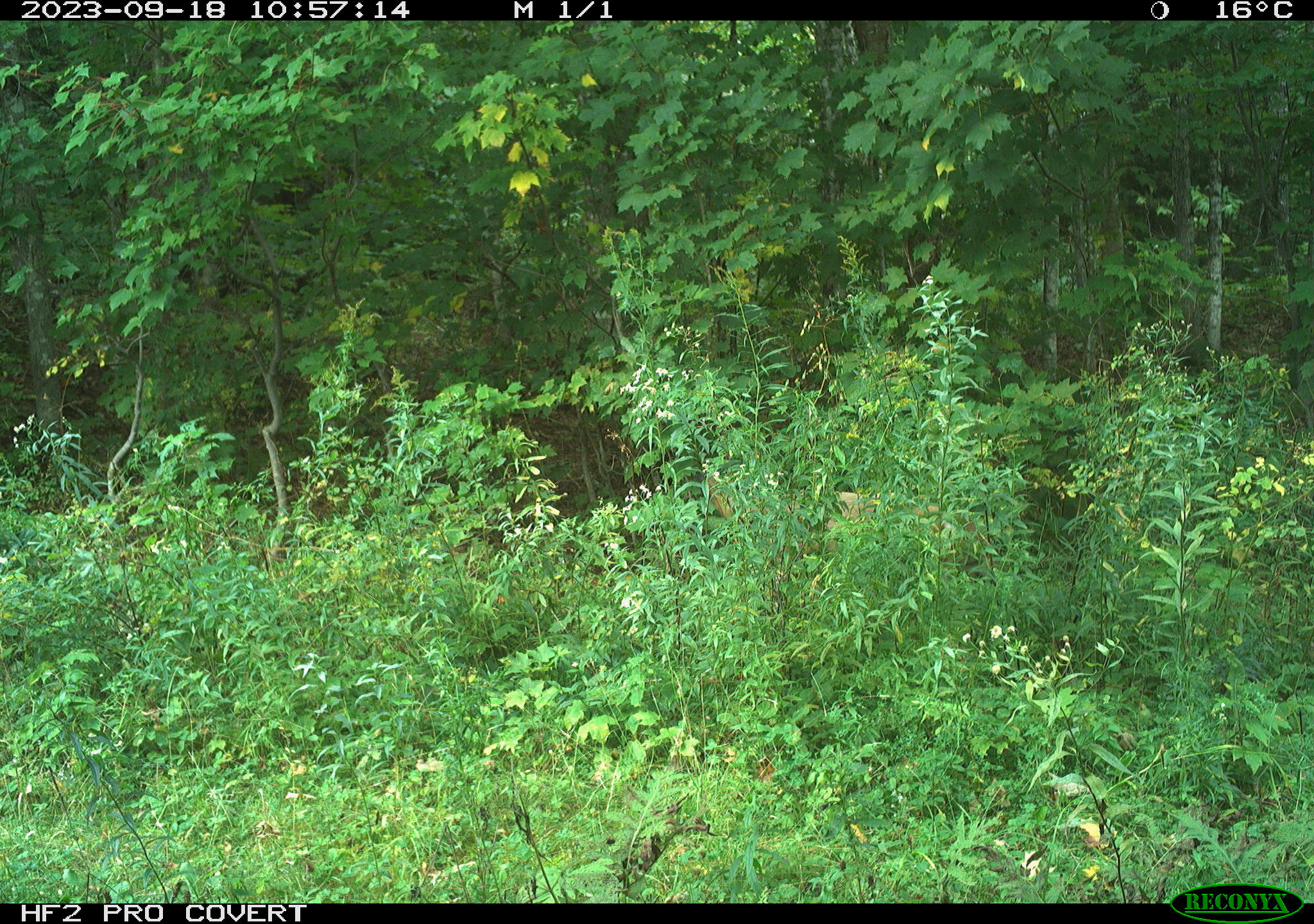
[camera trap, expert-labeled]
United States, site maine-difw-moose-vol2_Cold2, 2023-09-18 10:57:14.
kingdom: Animalia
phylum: Chordata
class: Mammalia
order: Artiodactyla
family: Cervidae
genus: Odocoileus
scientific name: Odocoileus virginianus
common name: white-tailed deer